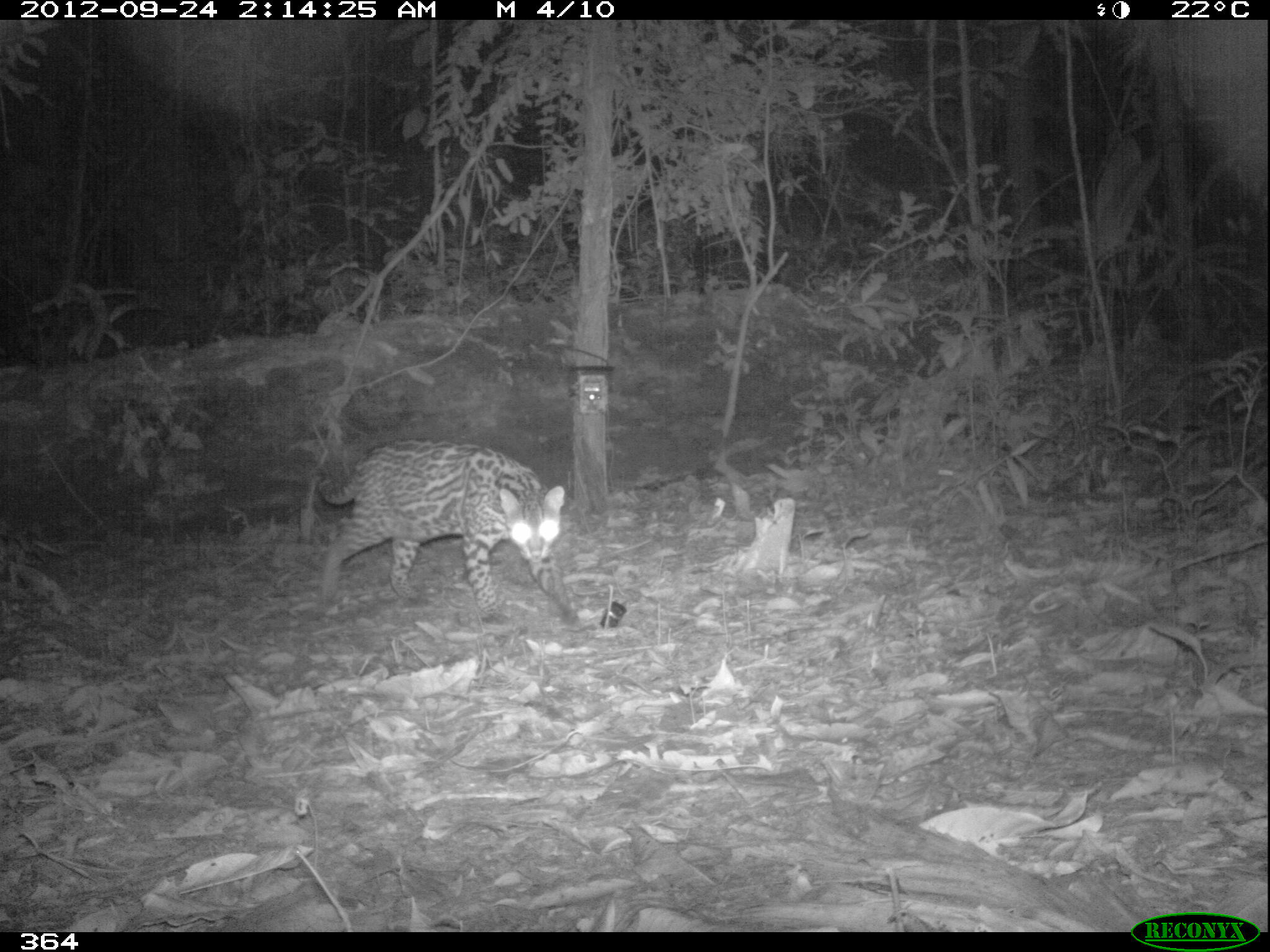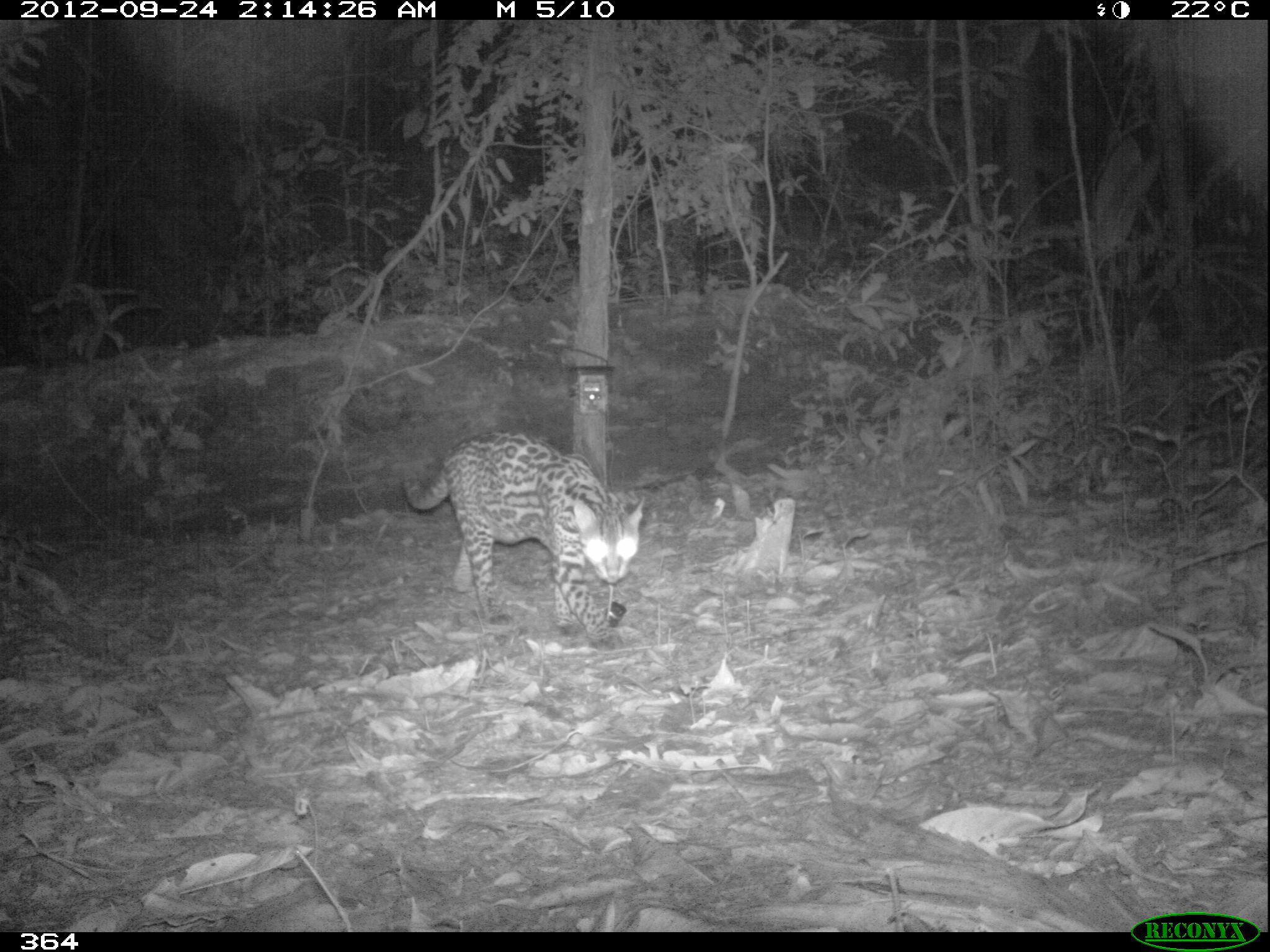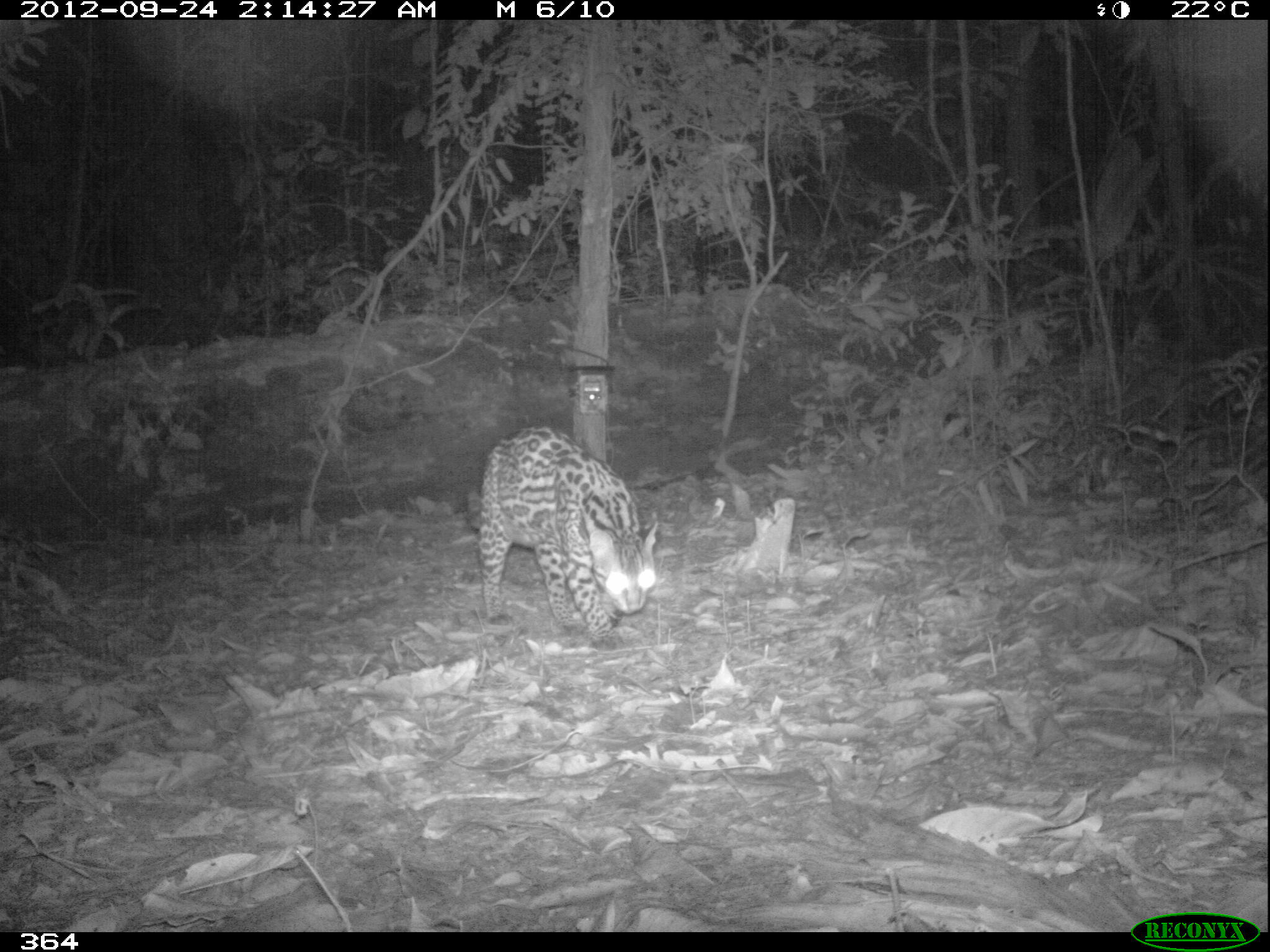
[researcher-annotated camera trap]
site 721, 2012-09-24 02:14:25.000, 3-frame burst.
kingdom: Animalia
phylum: Chordata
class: Mammalia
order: Carnivora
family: Felidae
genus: Leopardus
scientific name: Leopardus pardalis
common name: ocelot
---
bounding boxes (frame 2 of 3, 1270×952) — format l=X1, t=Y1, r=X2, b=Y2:
leopardus pardalis: l=399, t=428, r=644, b=649